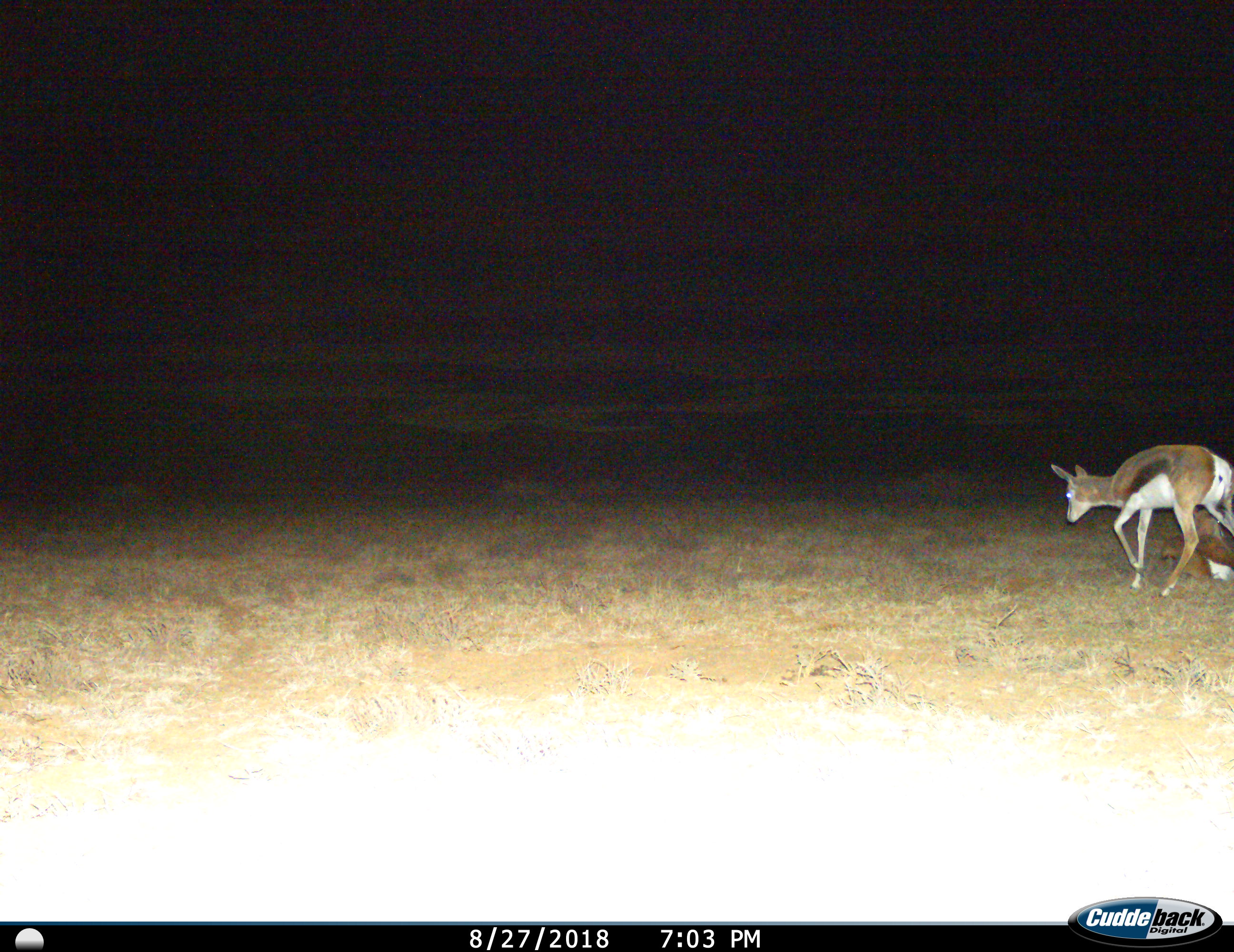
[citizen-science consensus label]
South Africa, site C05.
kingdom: Animalia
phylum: Chordata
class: Mammalia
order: Artiodactyla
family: Bovidae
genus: Antidorcas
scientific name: Antidorcas marsupialis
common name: springbok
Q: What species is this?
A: Springbok (Antidorcas marsupialis).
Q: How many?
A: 2.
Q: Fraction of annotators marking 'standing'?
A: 40%.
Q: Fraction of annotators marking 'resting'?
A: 80%.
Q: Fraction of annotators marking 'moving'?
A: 60%.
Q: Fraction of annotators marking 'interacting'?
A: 0%.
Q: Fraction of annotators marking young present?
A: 20%.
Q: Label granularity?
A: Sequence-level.